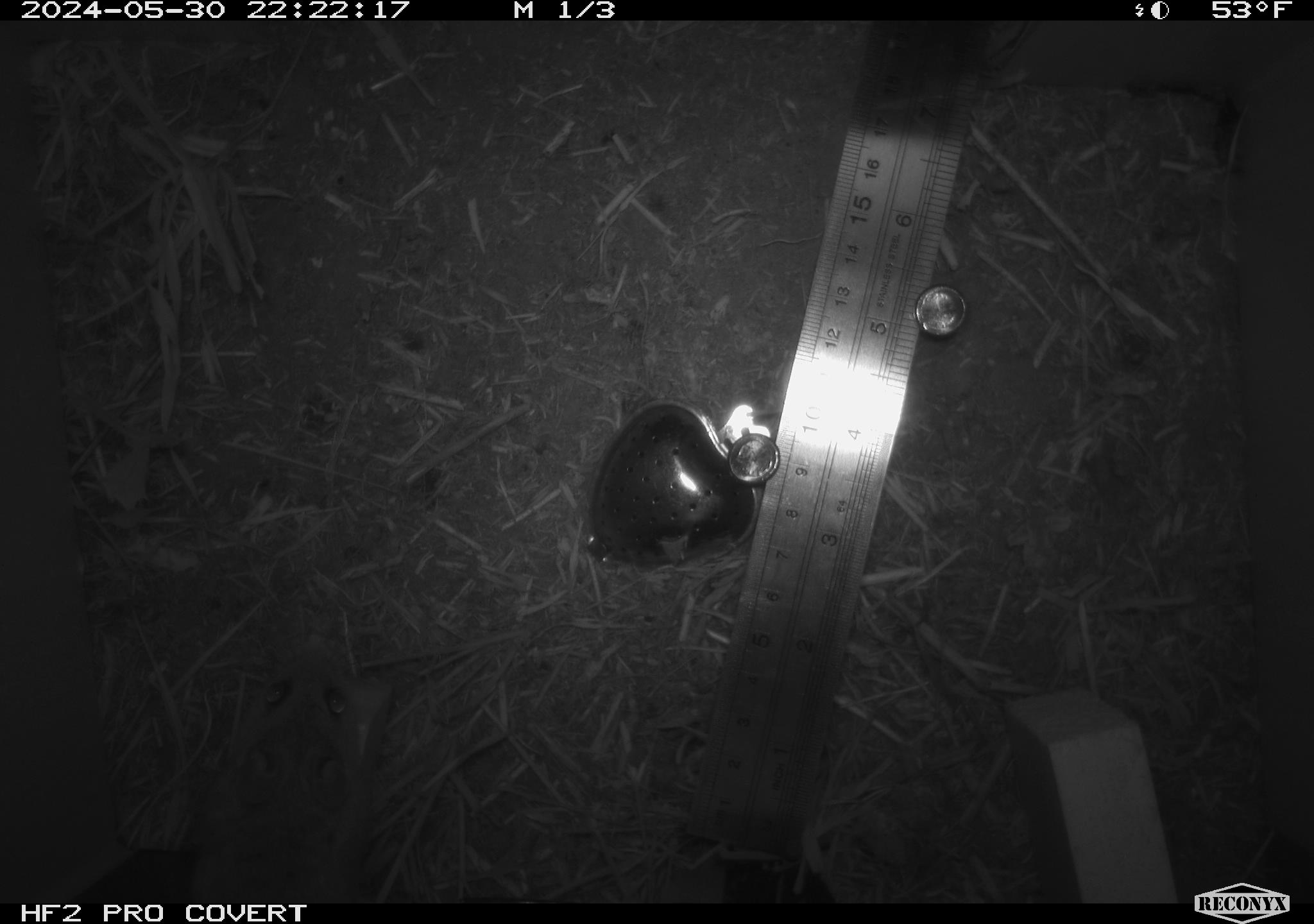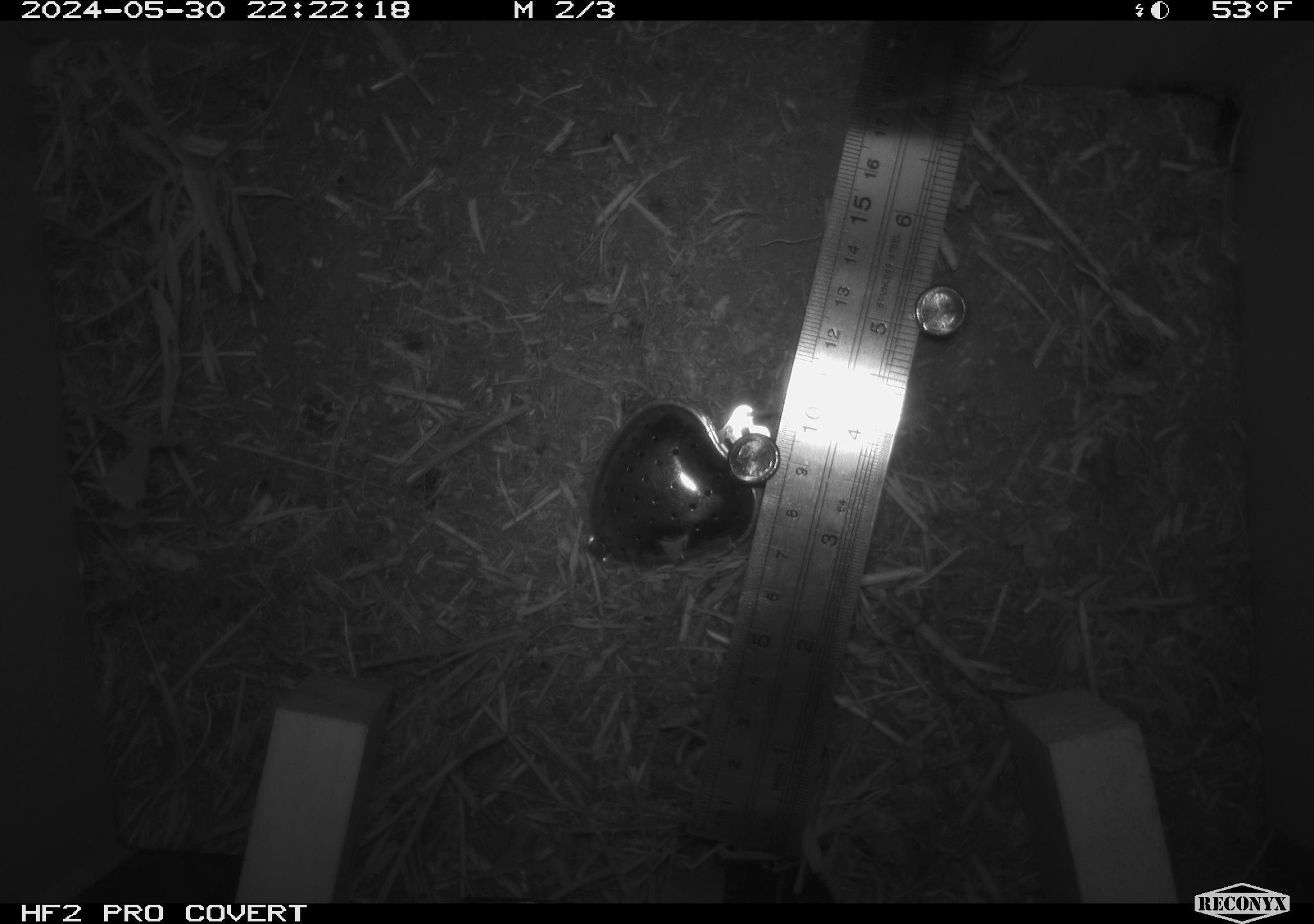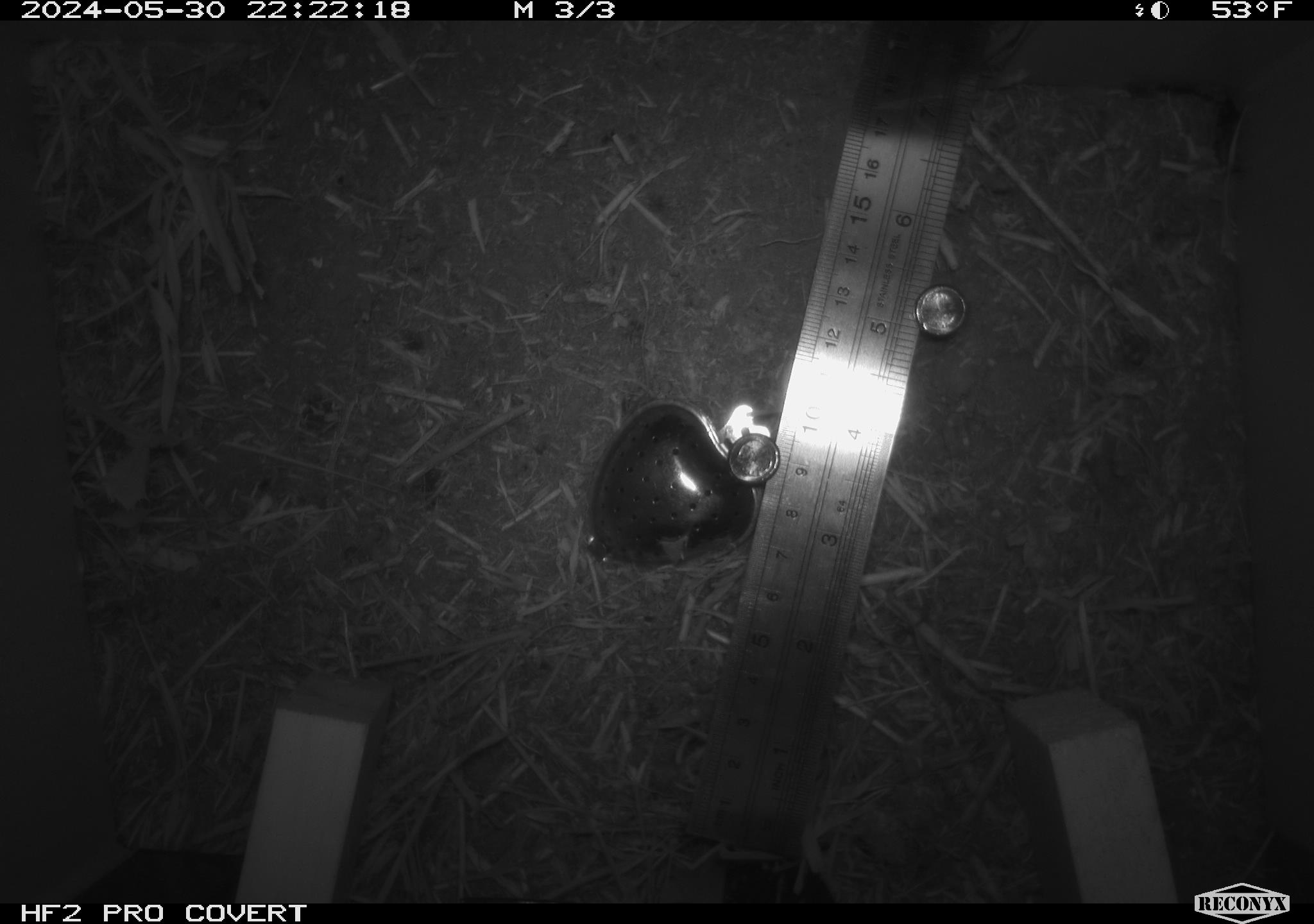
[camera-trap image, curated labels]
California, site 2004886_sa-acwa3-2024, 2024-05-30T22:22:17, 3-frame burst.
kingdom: Animalia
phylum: Chordata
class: Mammalia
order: Rodentia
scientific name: Rodentia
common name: mouse species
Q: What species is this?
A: Mouse species (Rodentia).